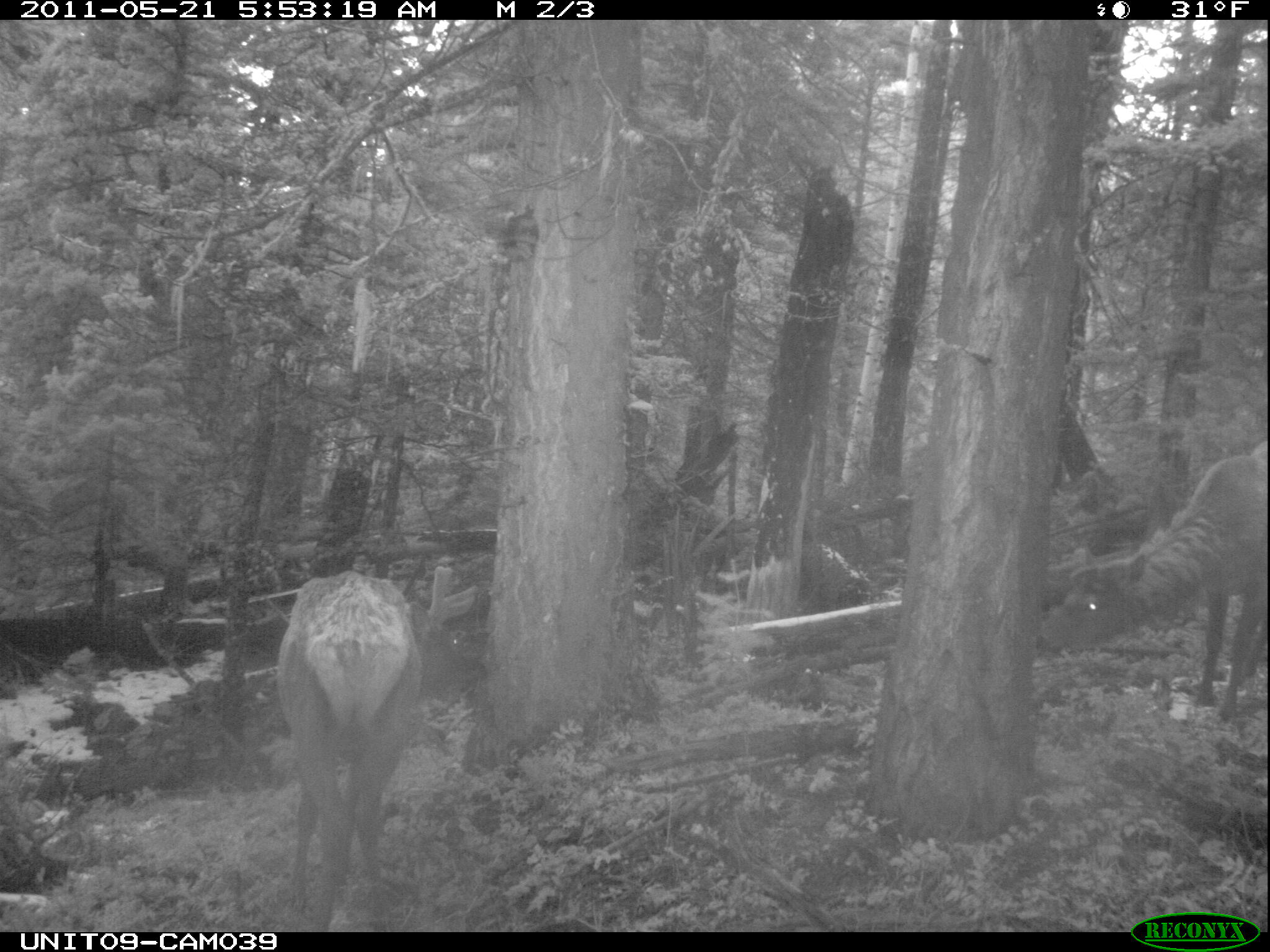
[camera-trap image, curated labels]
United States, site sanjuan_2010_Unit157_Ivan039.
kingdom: Animalia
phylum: Chordata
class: Mammalia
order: Artiodactyla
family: Cervidae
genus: Cervus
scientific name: Cervus elaphus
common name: red deer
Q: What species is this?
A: Cervus elaphus (red deer).